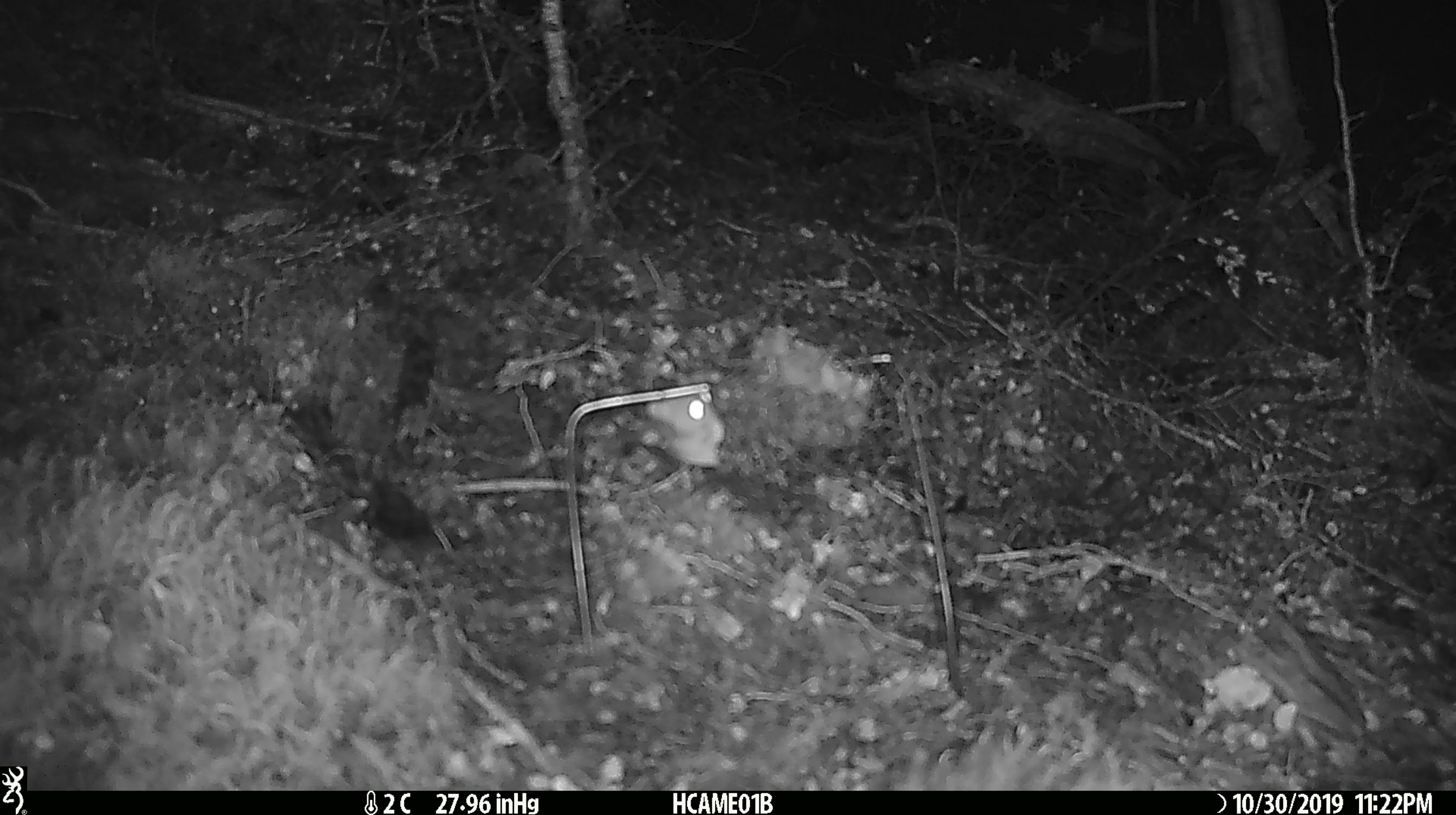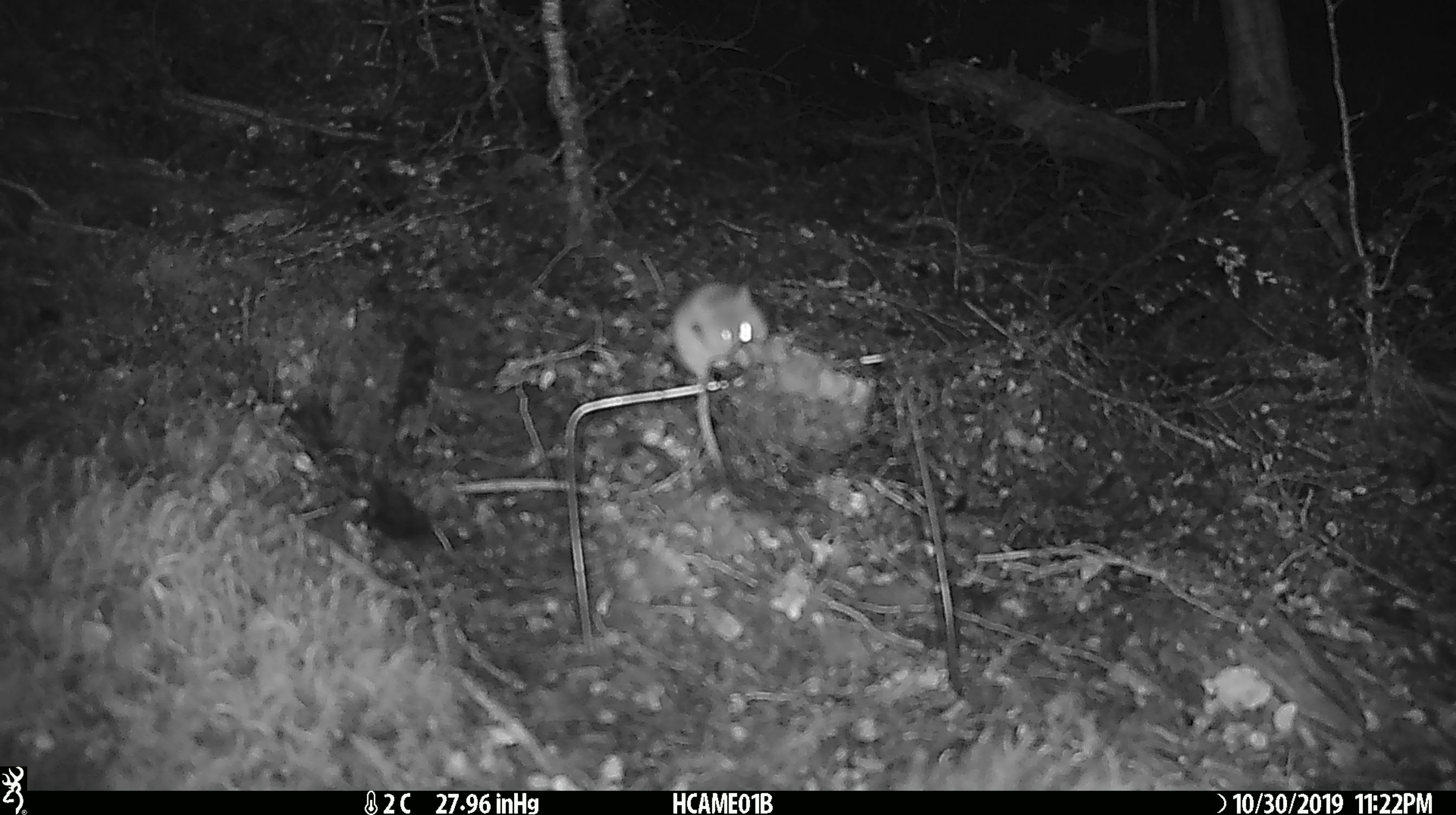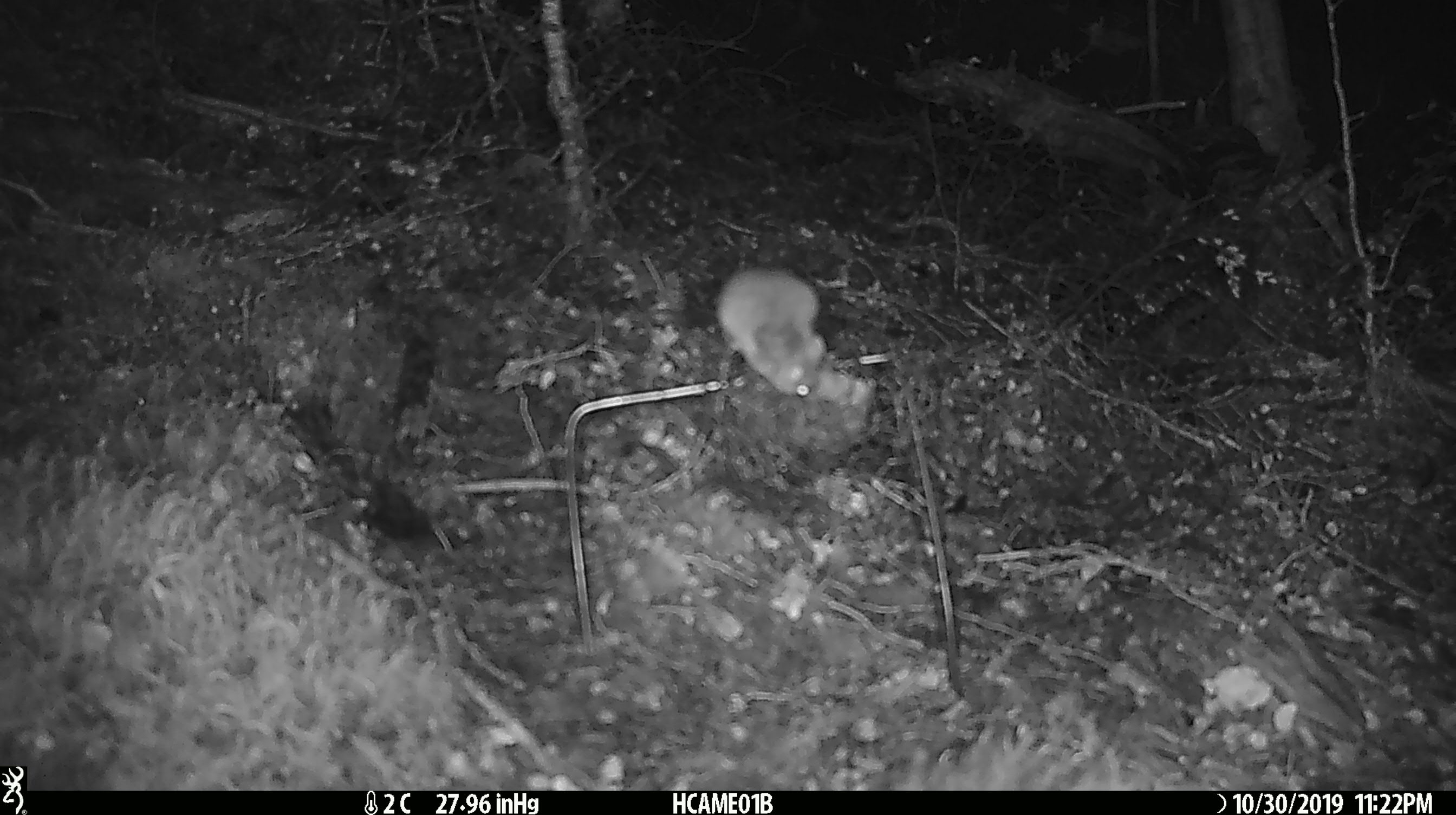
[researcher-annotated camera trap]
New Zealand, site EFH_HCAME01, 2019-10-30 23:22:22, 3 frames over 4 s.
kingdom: Animalia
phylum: Chordata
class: Mammalia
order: Rodentia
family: Muridae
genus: Mus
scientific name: Mus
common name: mouse